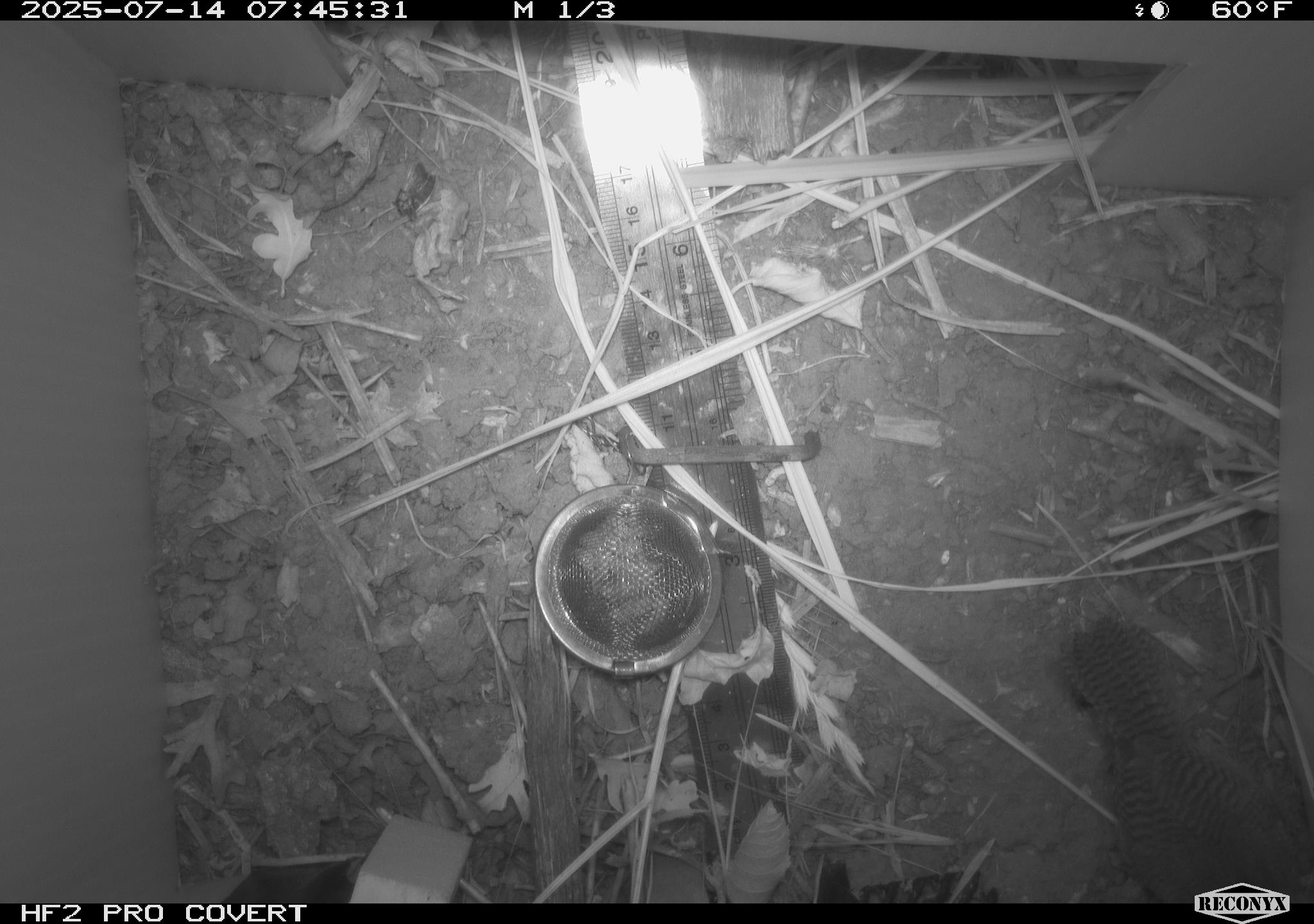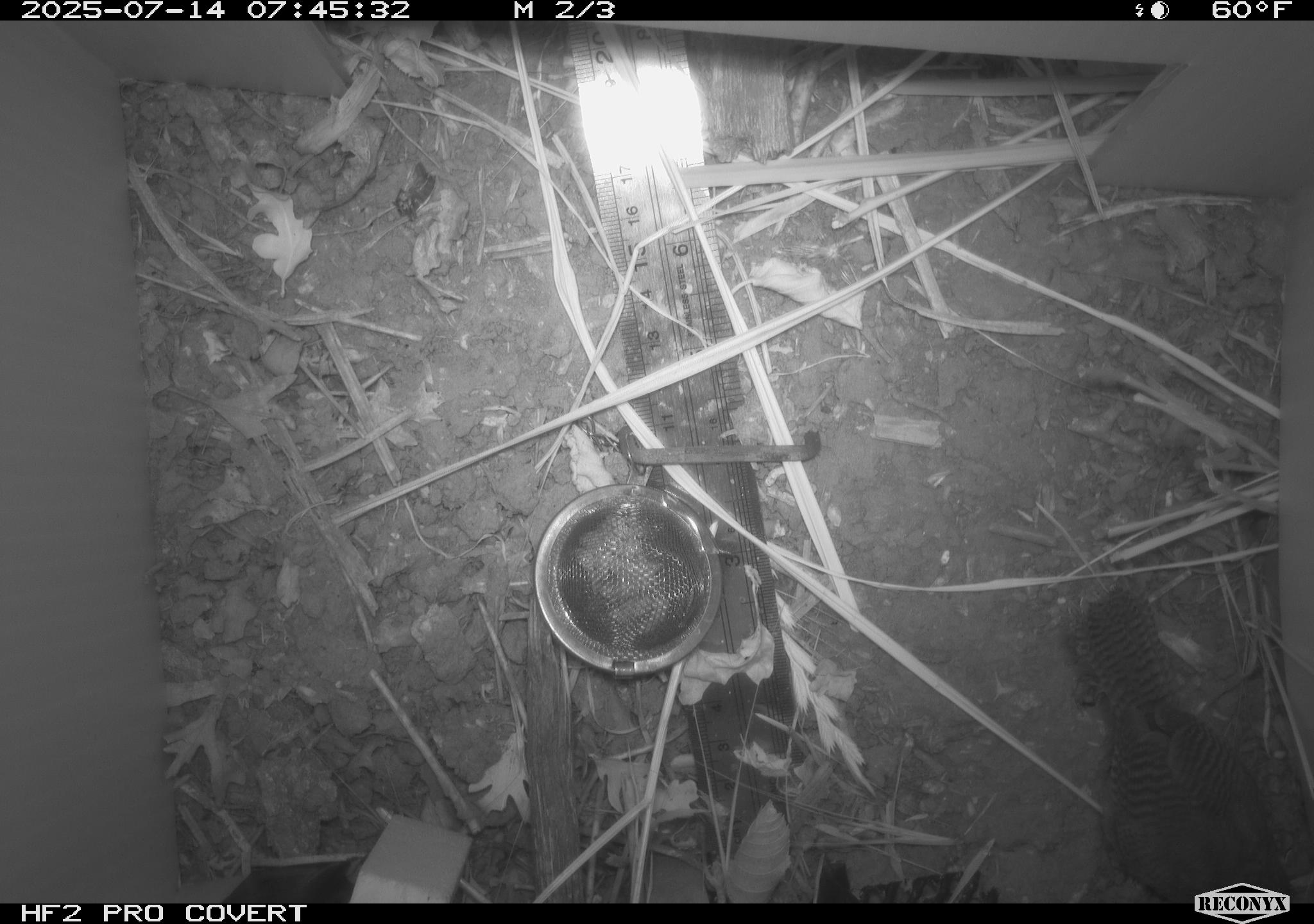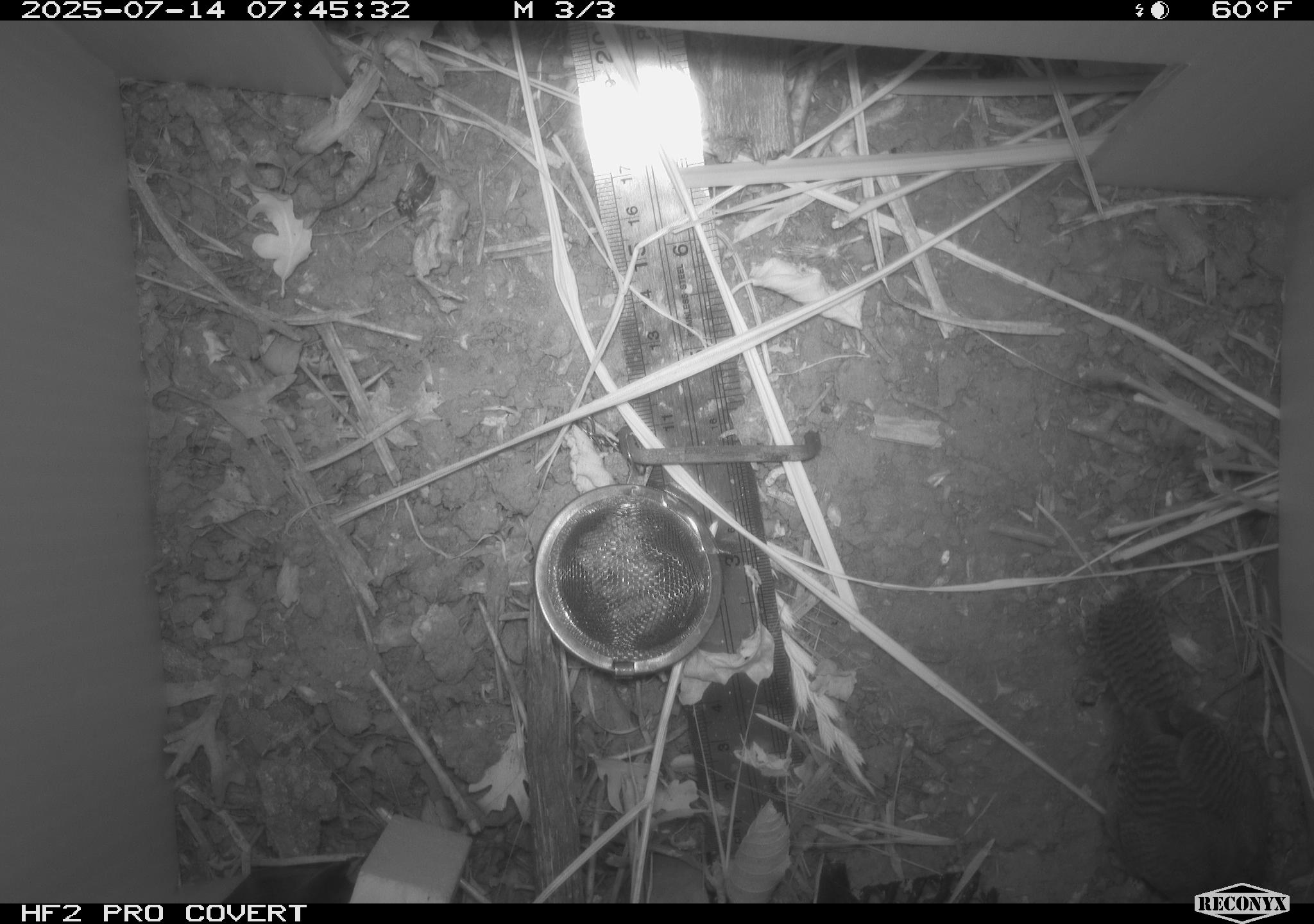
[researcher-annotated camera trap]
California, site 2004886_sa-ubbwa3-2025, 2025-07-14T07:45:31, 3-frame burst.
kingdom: Animalia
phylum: Chordata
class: Aves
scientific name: Aves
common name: bird